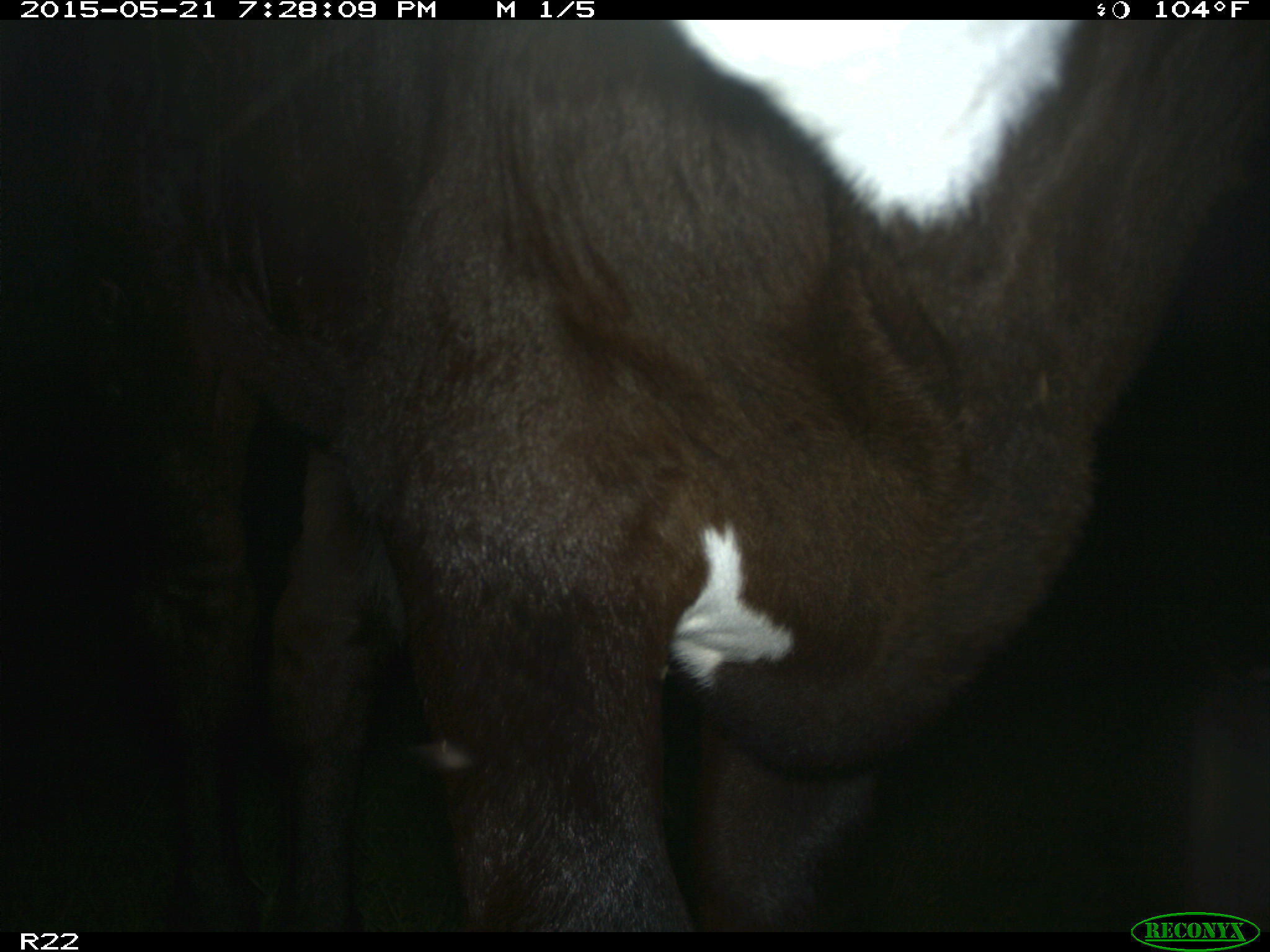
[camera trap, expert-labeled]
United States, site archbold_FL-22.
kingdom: Animalia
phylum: Chordata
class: Mammalia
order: Artiodactyla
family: Bovidae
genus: Bos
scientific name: Bos taurus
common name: domestic cow